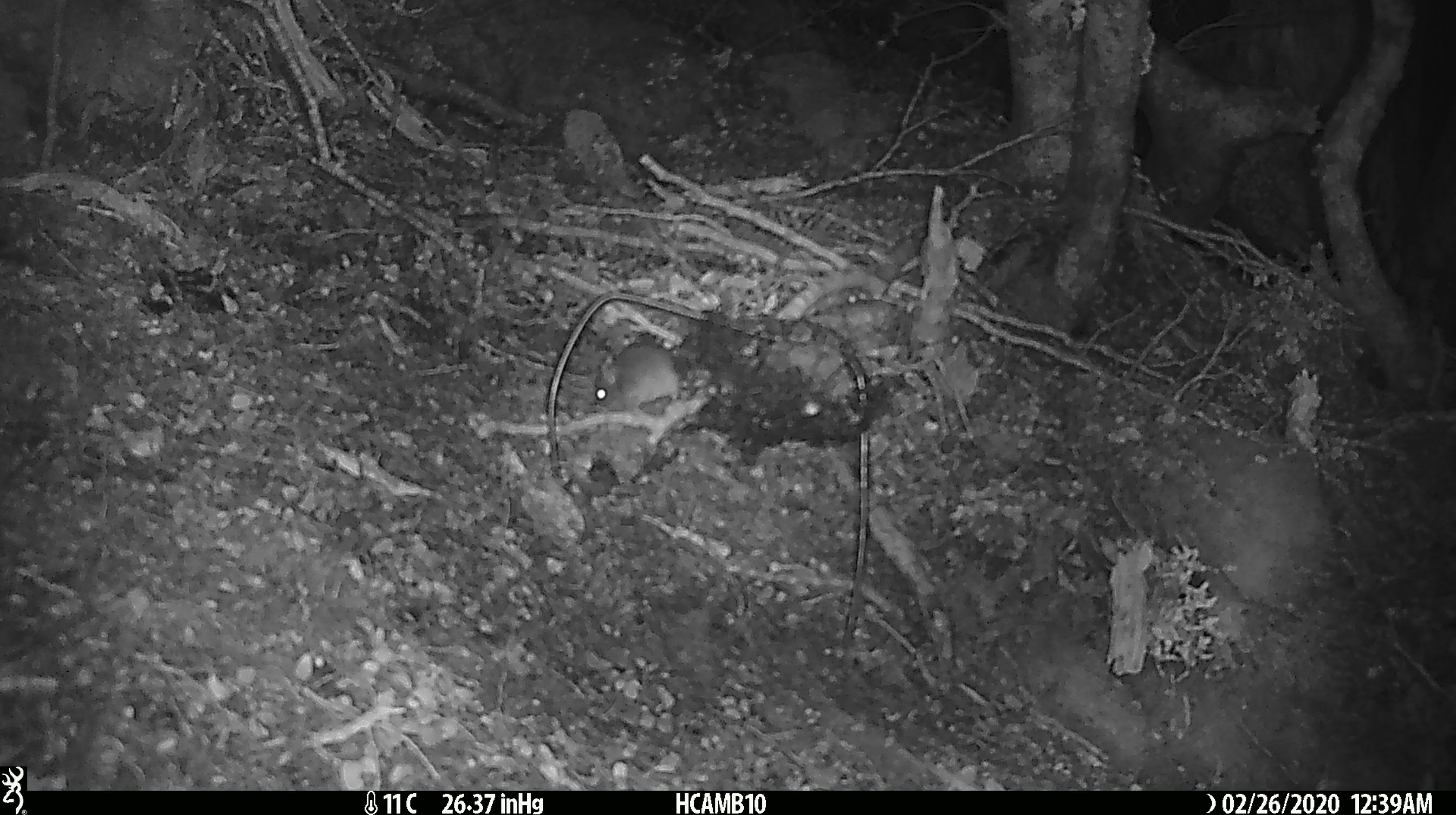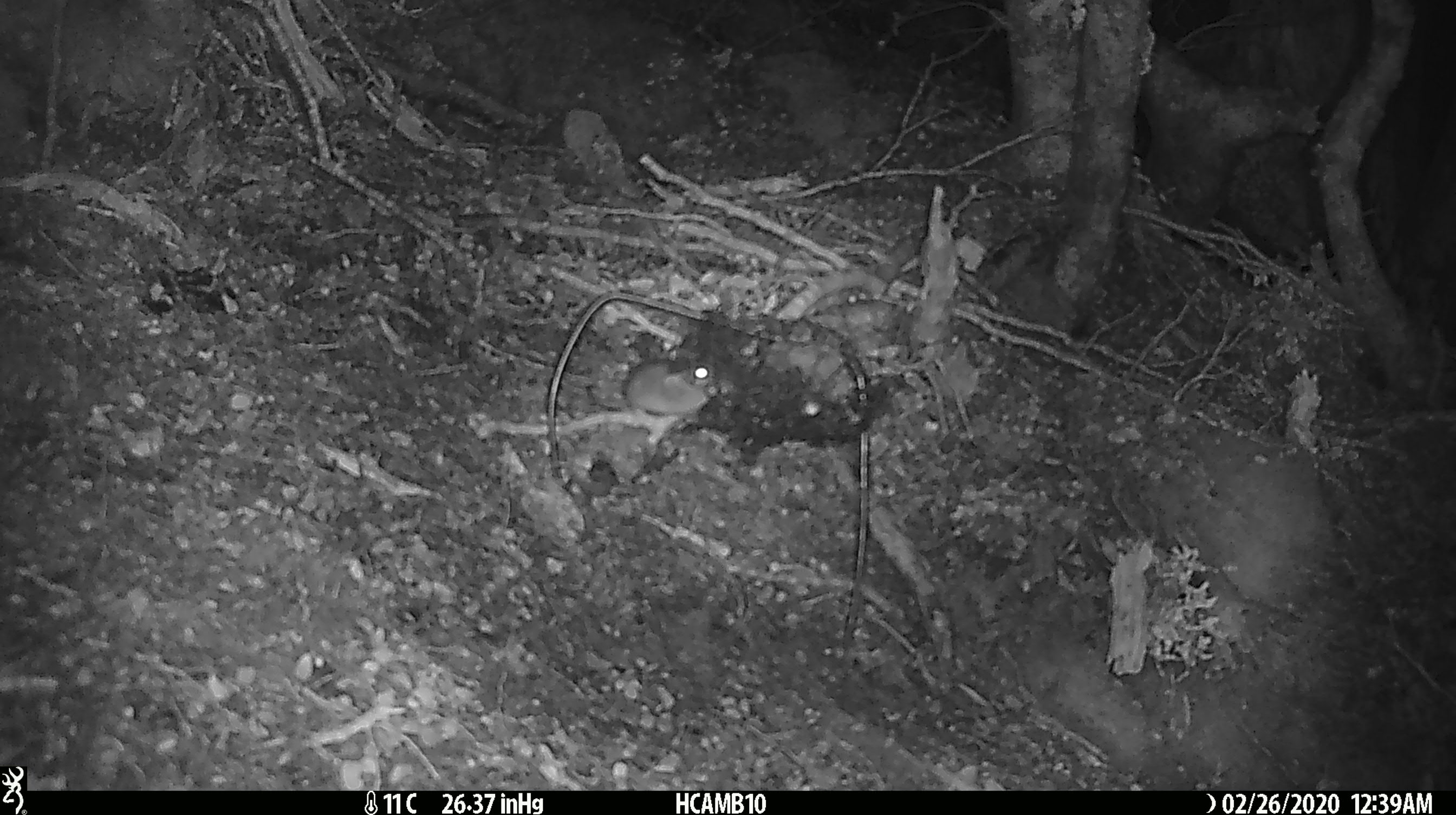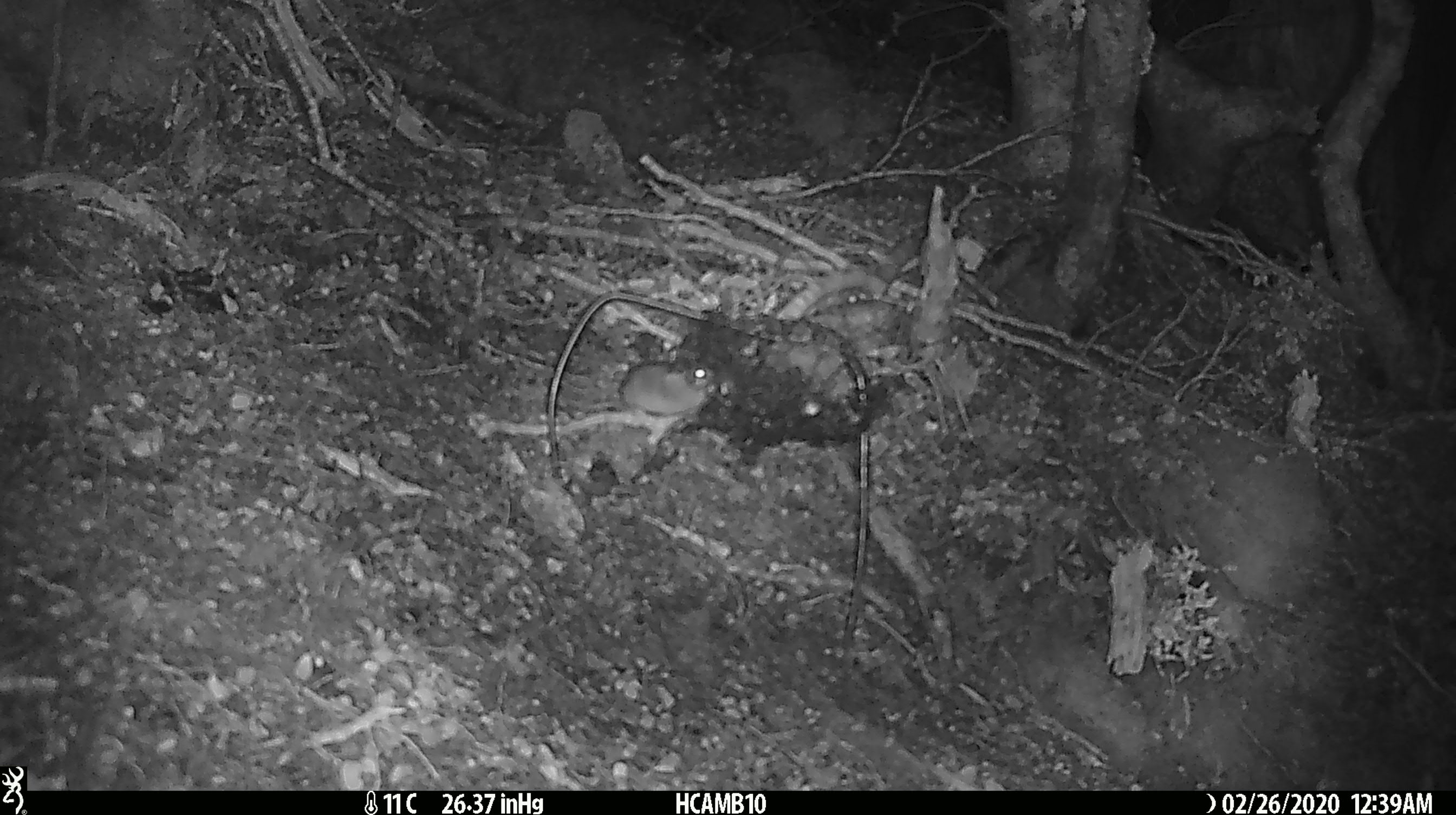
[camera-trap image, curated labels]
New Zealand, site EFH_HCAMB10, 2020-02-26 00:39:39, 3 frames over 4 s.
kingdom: Animalia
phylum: Chordata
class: Mammalia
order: Rodentia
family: Muridae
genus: Mus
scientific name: Mus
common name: mouse